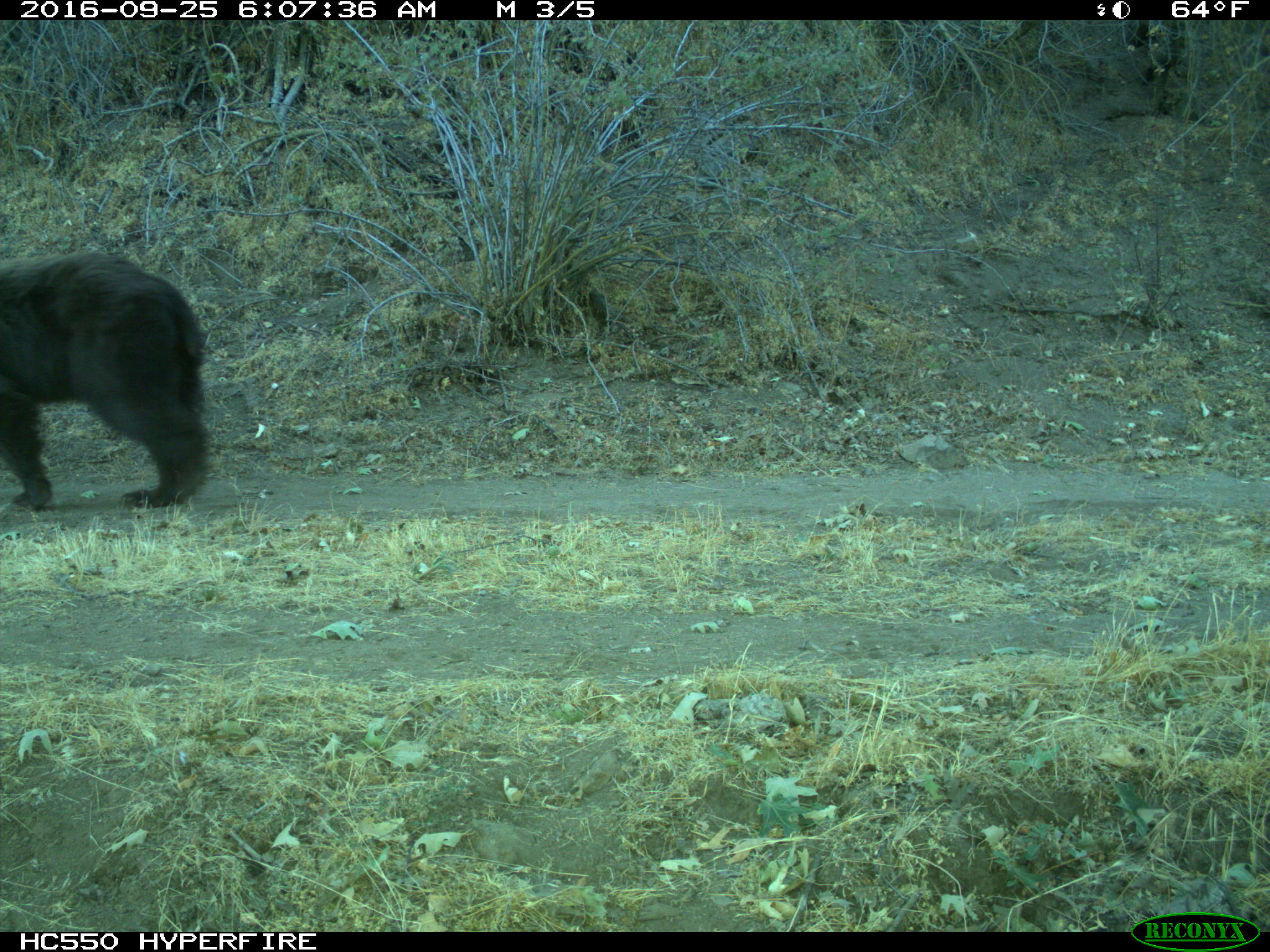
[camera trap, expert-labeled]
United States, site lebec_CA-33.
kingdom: Animalia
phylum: Chordata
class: Mammalia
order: Carnivora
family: Ursidae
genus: Ursus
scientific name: Ursus americanus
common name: american black bear